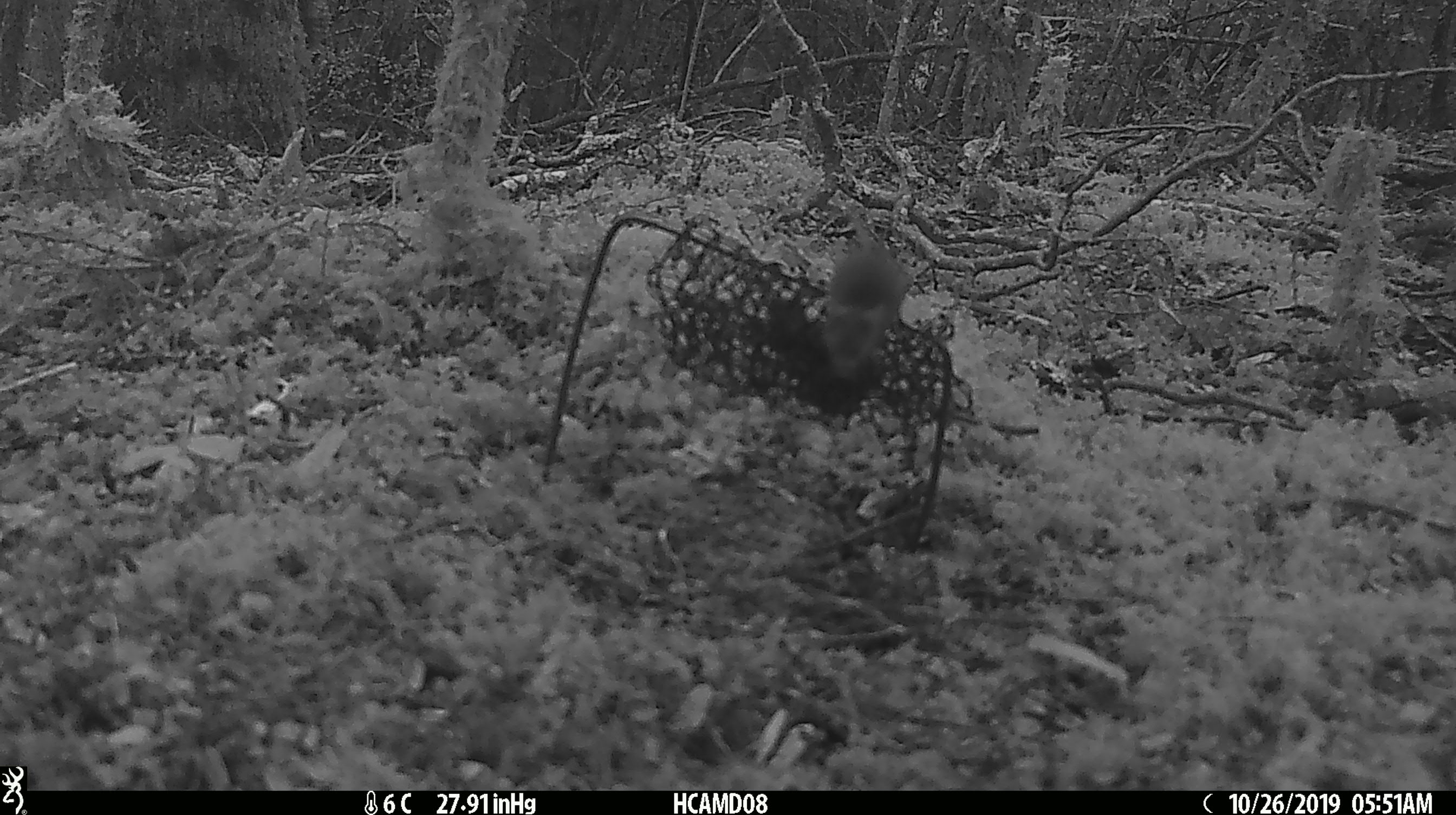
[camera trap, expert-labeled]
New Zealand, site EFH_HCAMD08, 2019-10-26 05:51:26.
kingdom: Animalia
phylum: Chordata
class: Mammalia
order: Rodentia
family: Muridae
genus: Mus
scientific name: Mus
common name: mouse